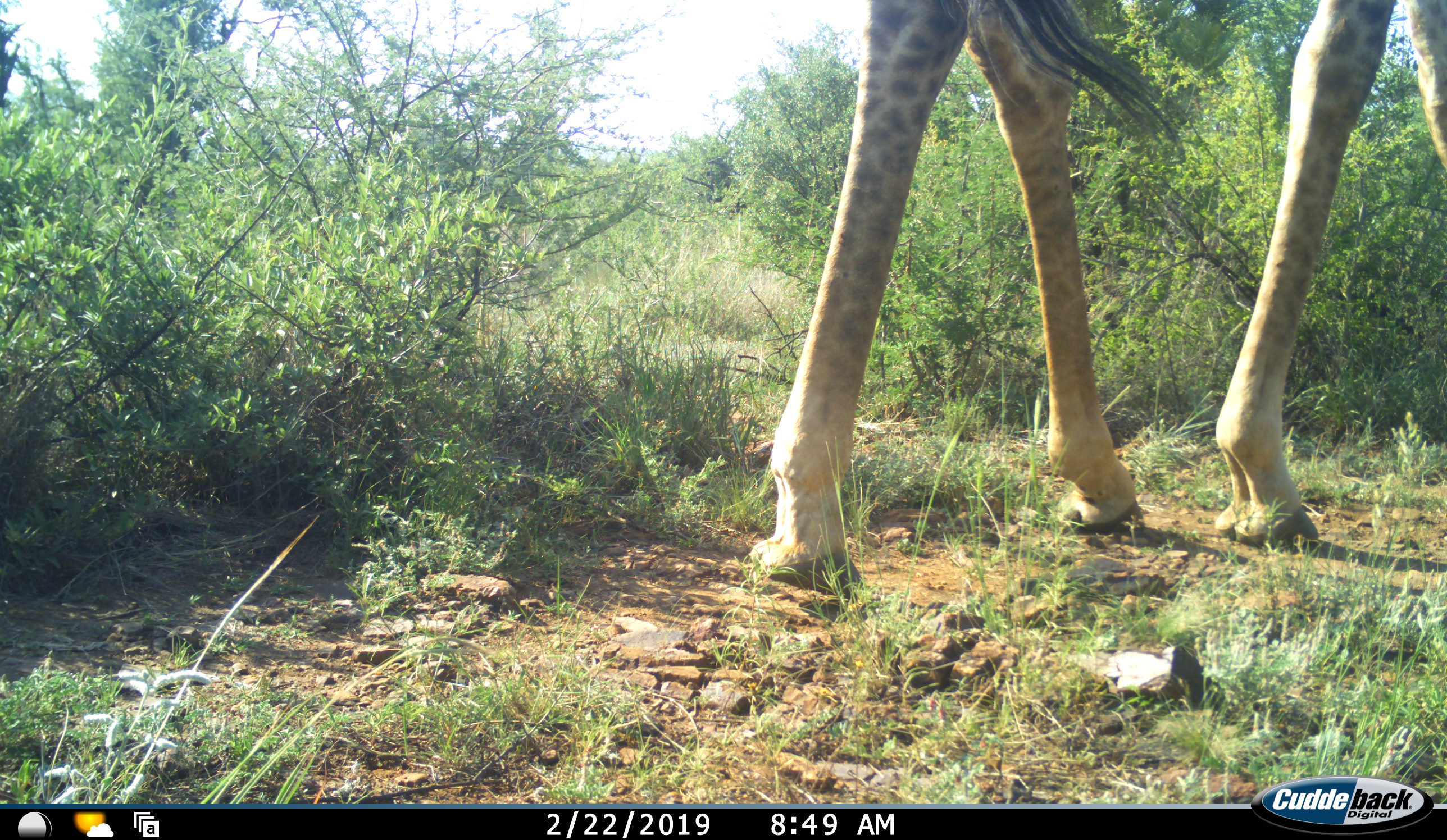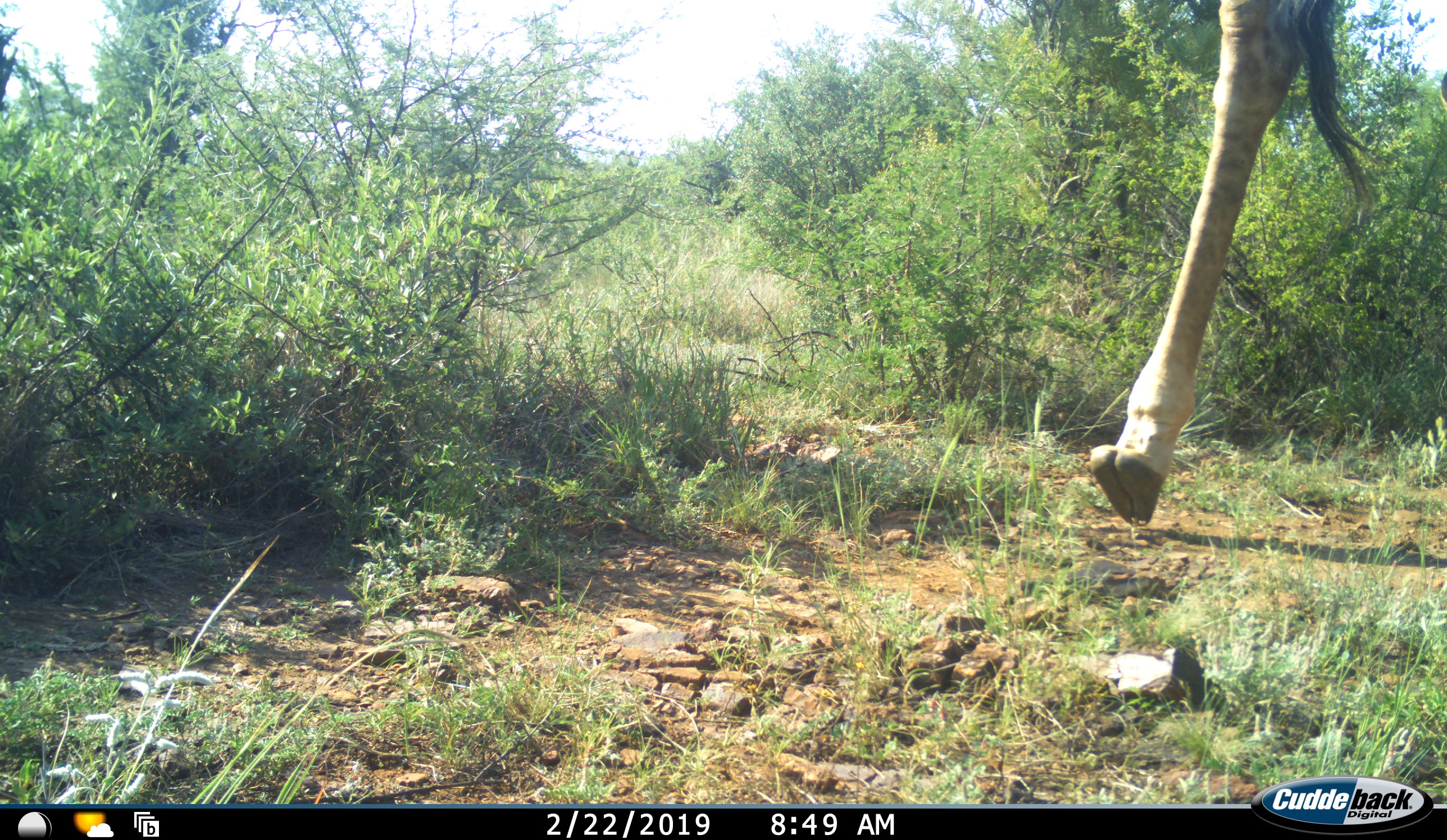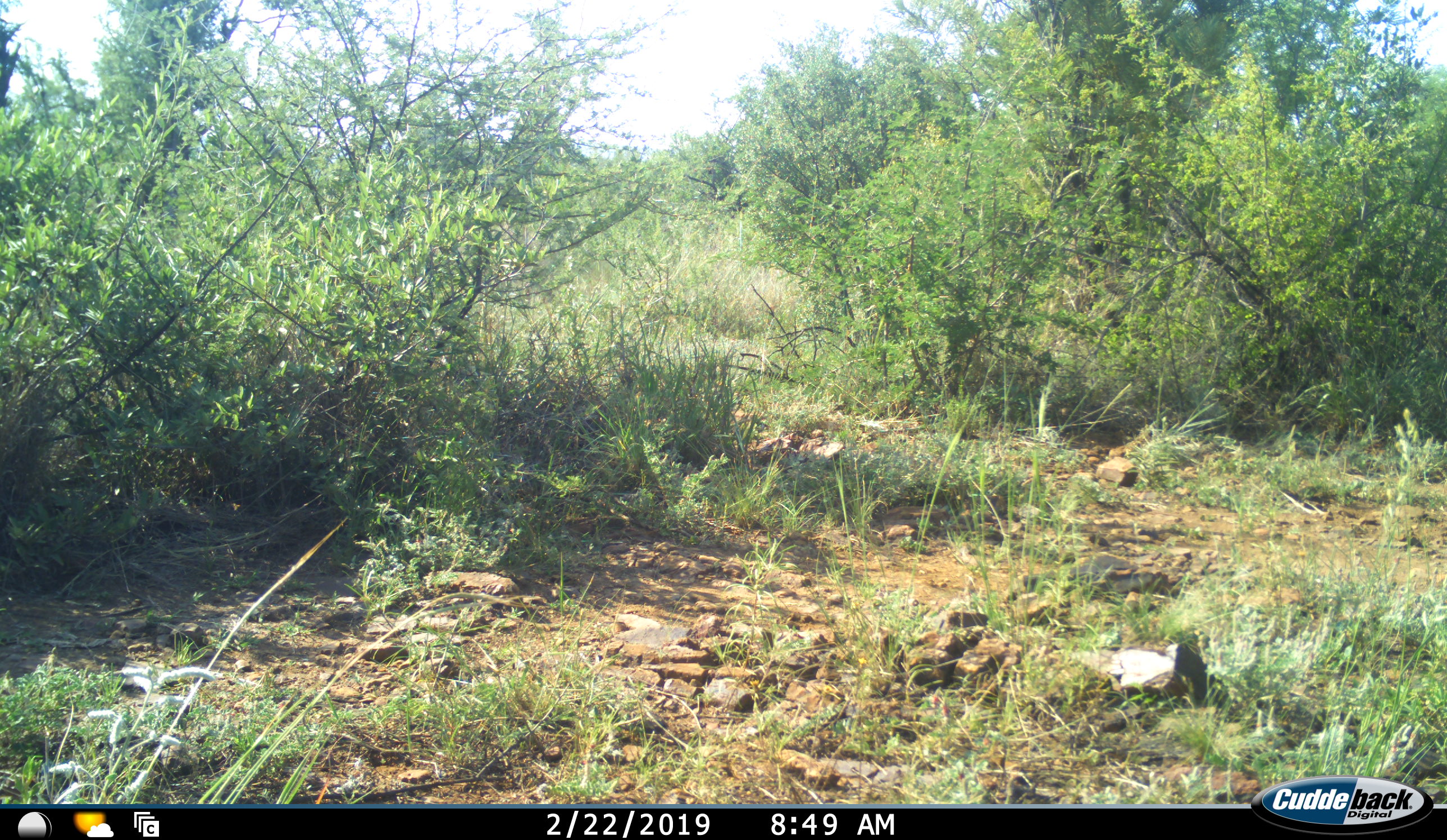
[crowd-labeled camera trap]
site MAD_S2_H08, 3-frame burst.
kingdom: Animalia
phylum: Chordata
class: Mammalia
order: Artiodactyla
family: Giraffidae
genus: Giraffa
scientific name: Giraffa camelopardalis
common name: giraffe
Giraffe (Giraffa camelopardalis), count 1. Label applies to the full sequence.